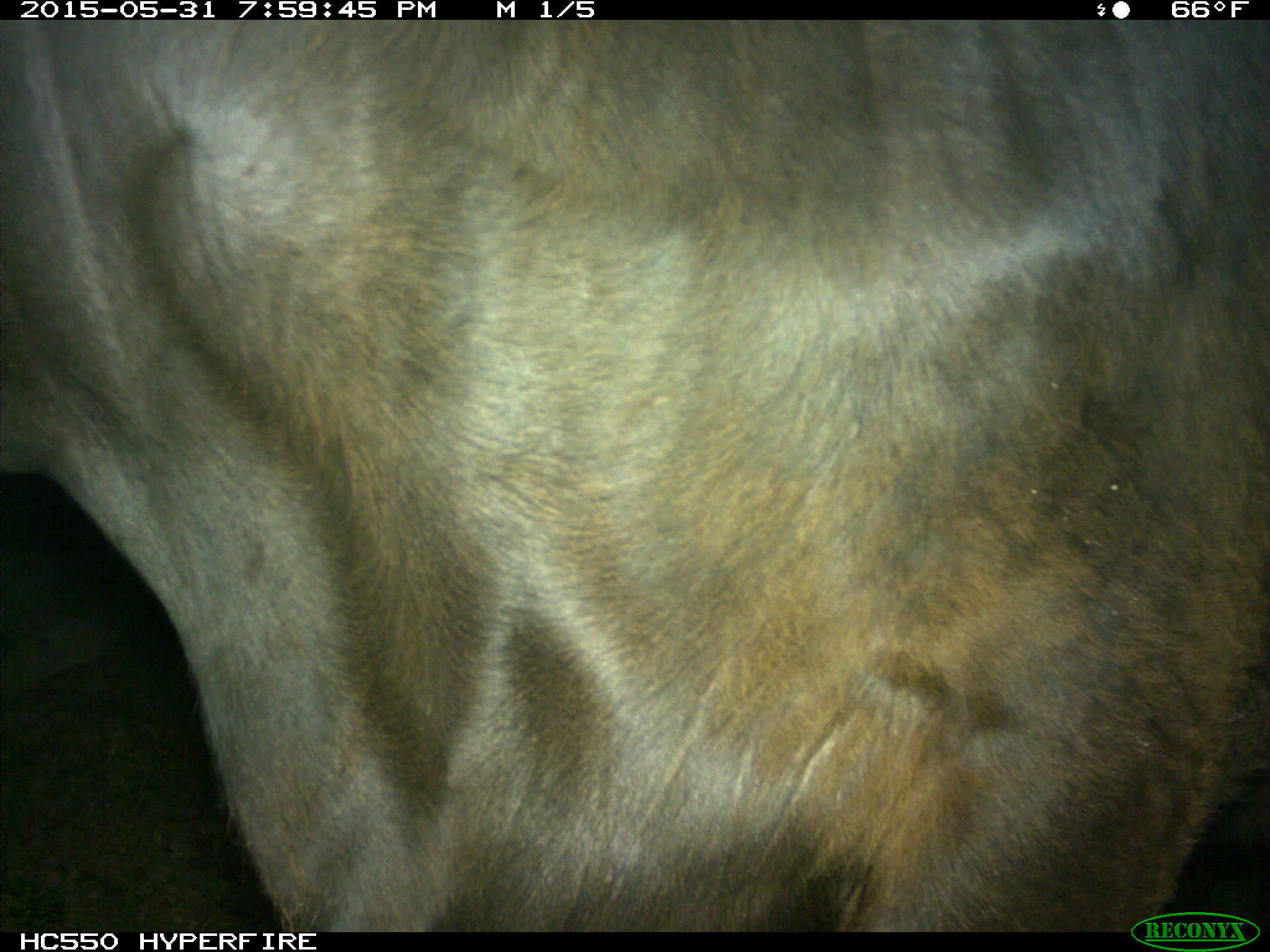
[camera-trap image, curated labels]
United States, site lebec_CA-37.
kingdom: Animalia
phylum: Chordata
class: Mammalia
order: Artiodactyla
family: Bovidae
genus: Bos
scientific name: Bos taurus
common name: domestic cow